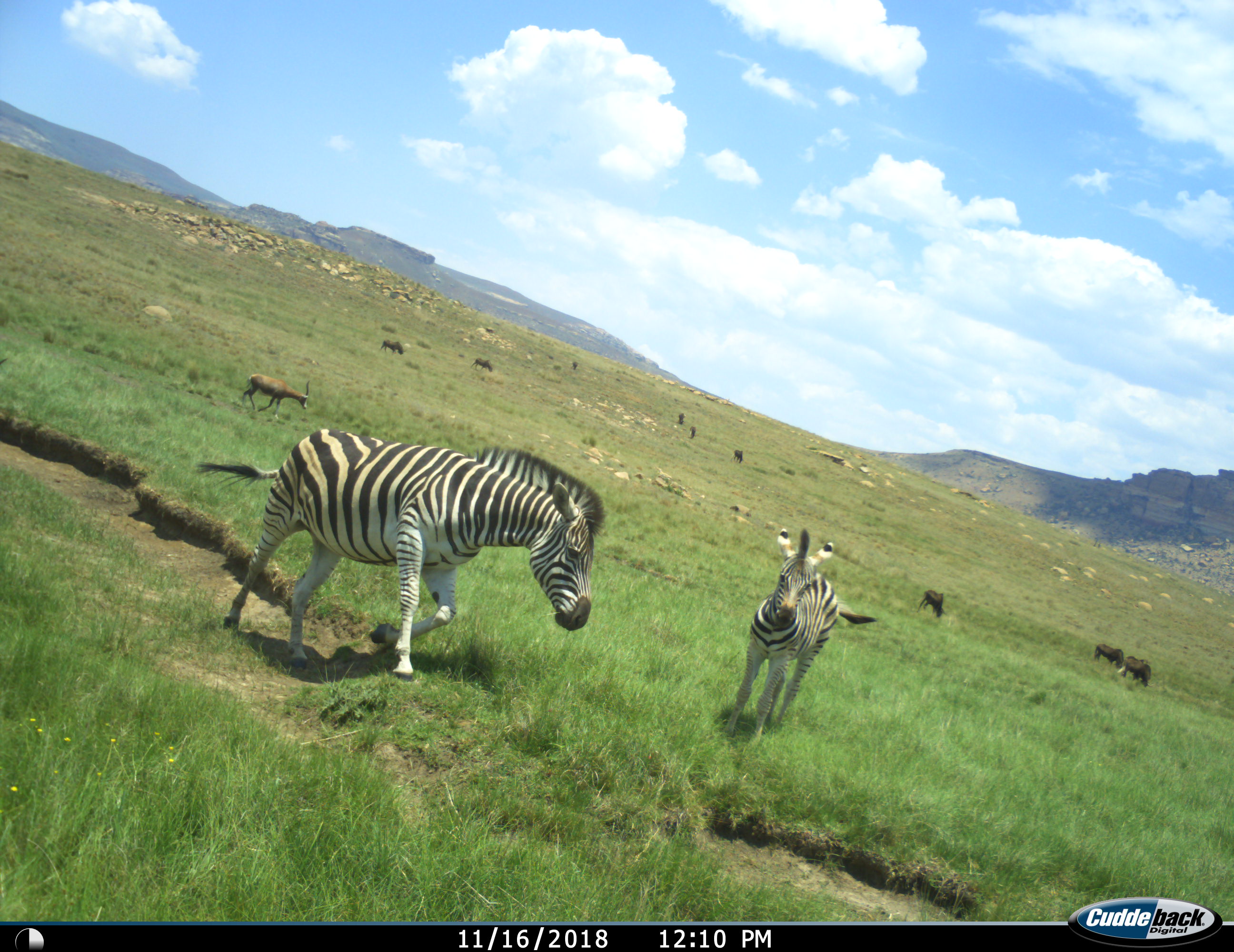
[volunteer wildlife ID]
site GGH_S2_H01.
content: unidentified animal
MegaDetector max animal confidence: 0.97